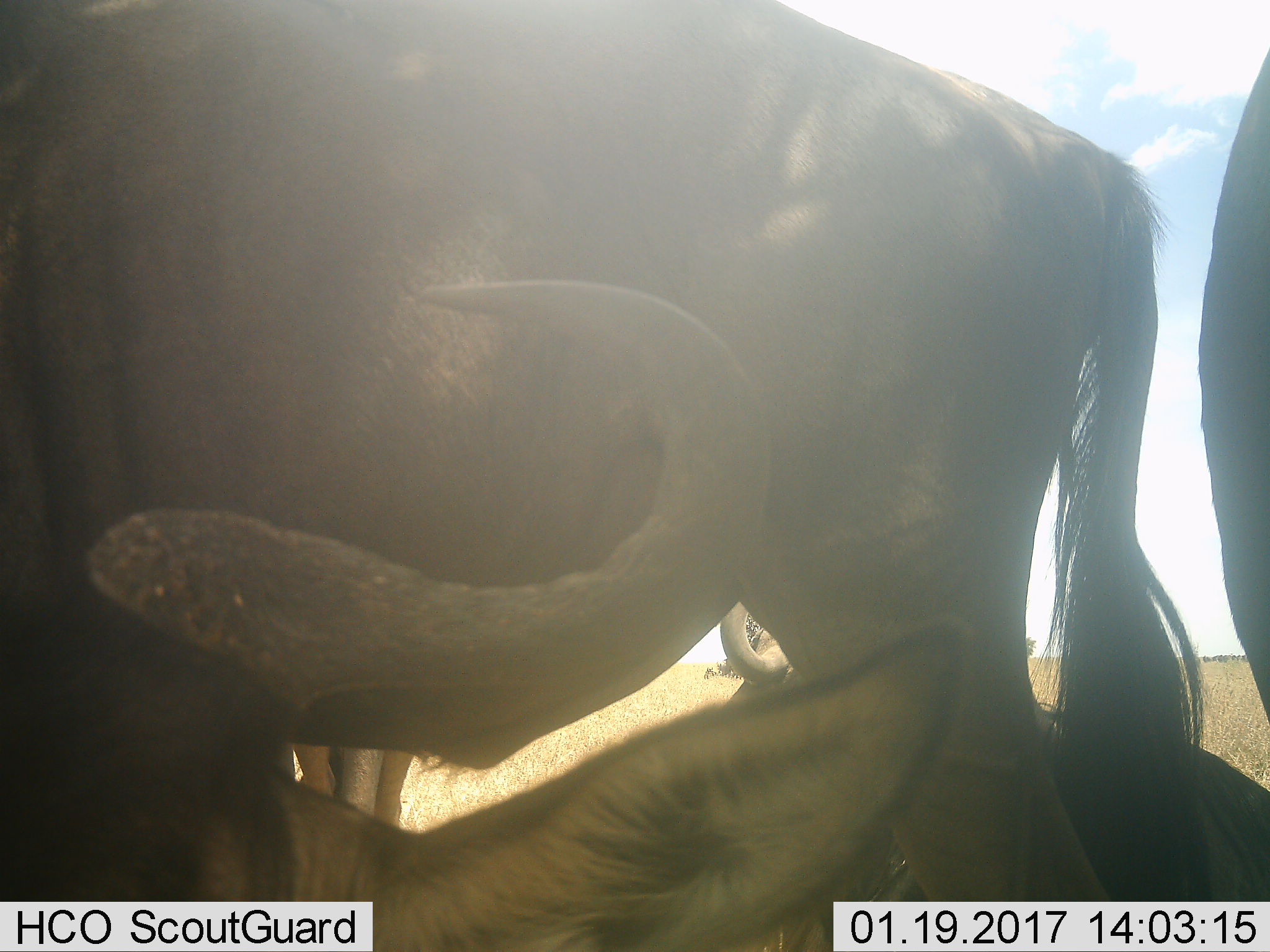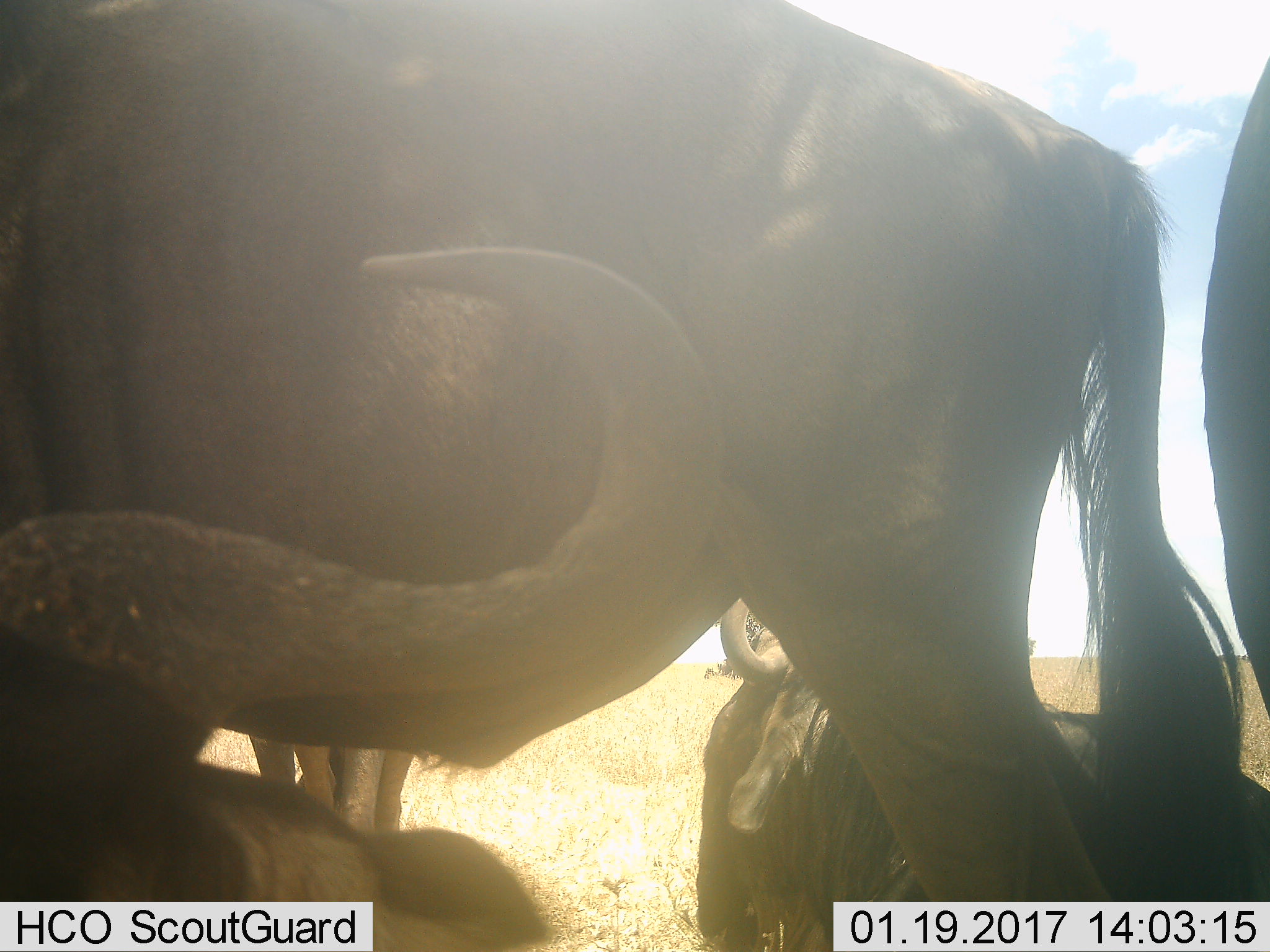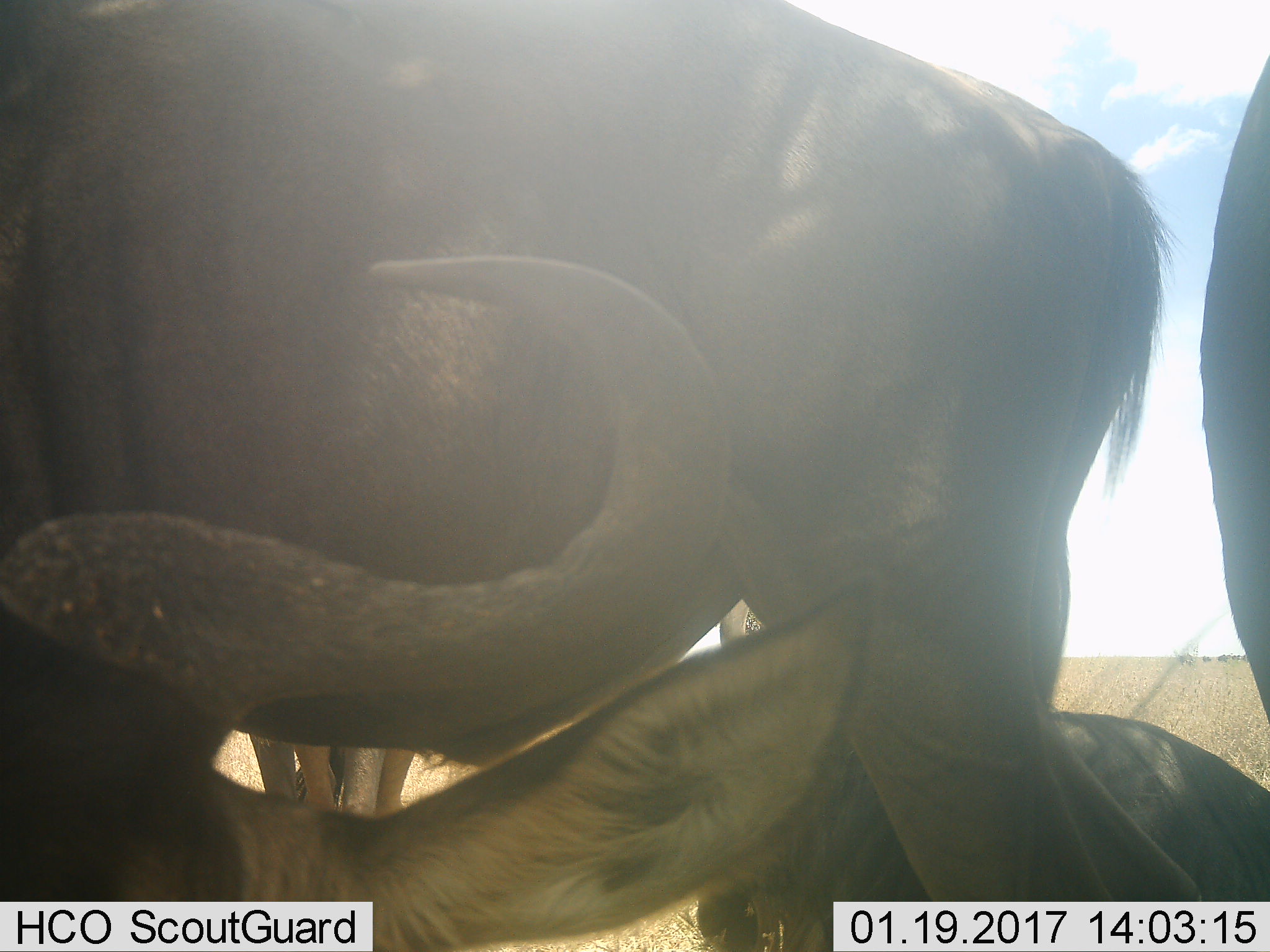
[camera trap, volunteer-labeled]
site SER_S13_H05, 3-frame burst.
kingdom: Animalia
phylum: Chordata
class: Mammalia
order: Artiodactyla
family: Bovidae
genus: Connochaetes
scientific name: Connochaetes taurinus taurinus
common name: blue wildebeest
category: wildebeestblue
Wildebeestblue (blue wildebeest) (Connochaetes taurinus taurinus), count 6. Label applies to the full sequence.